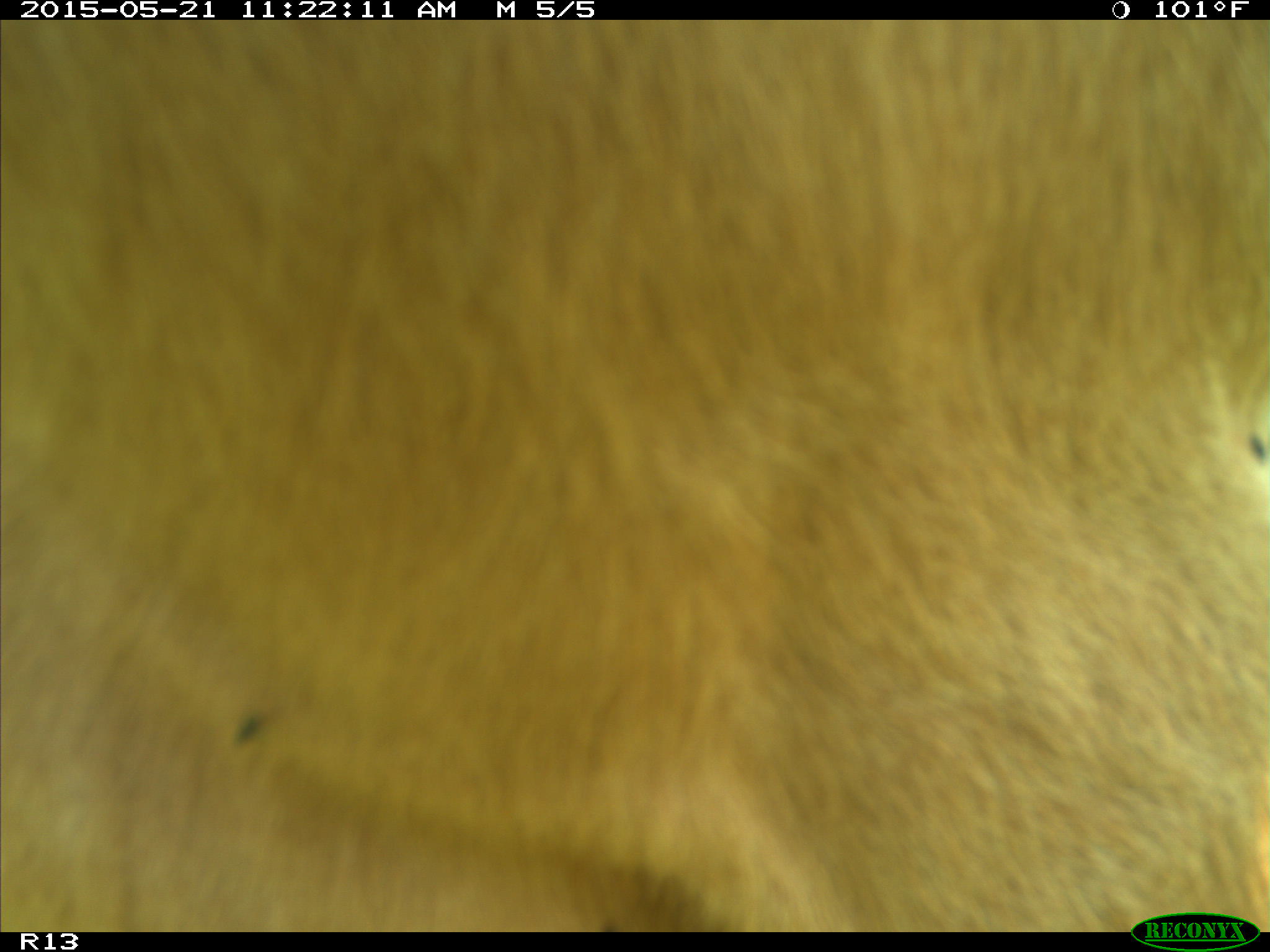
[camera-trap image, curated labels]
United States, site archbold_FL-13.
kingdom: Animalia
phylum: Chordata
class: Mammalia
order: Artiodactyla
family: Bovidae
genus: Bos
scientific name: Bos taurus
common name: domestic cow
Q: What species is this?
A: Bos taurus (domestic cow).